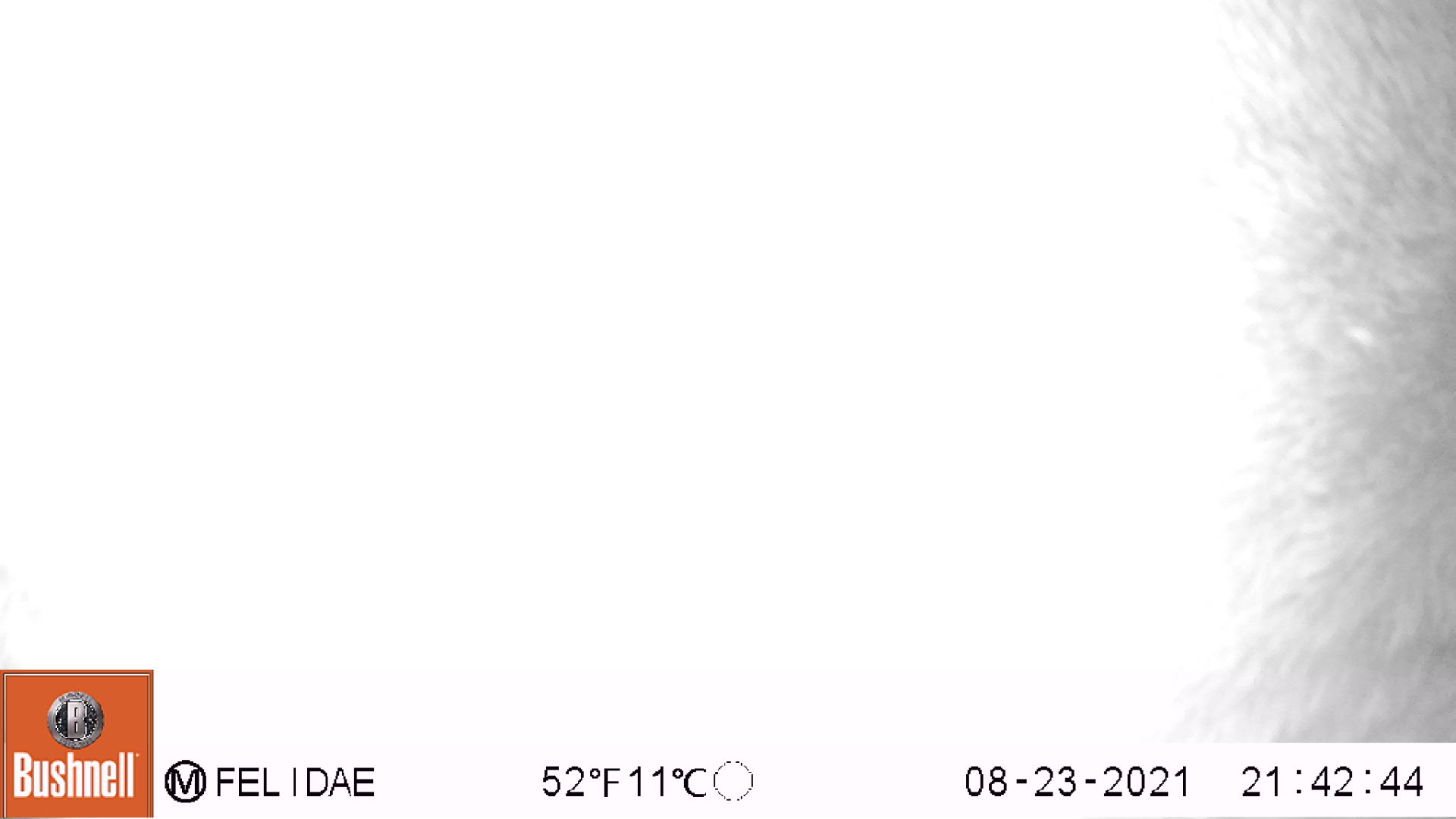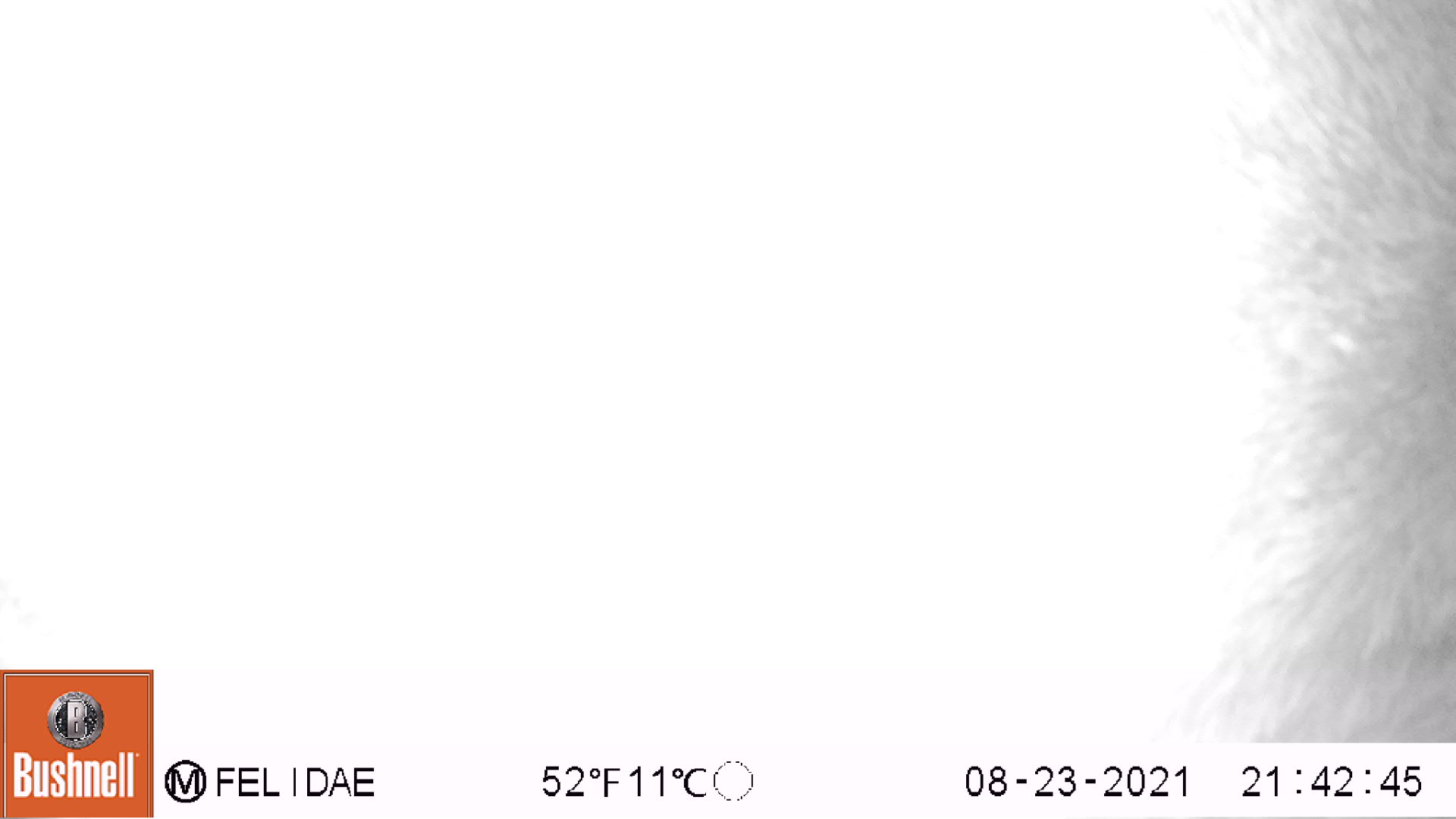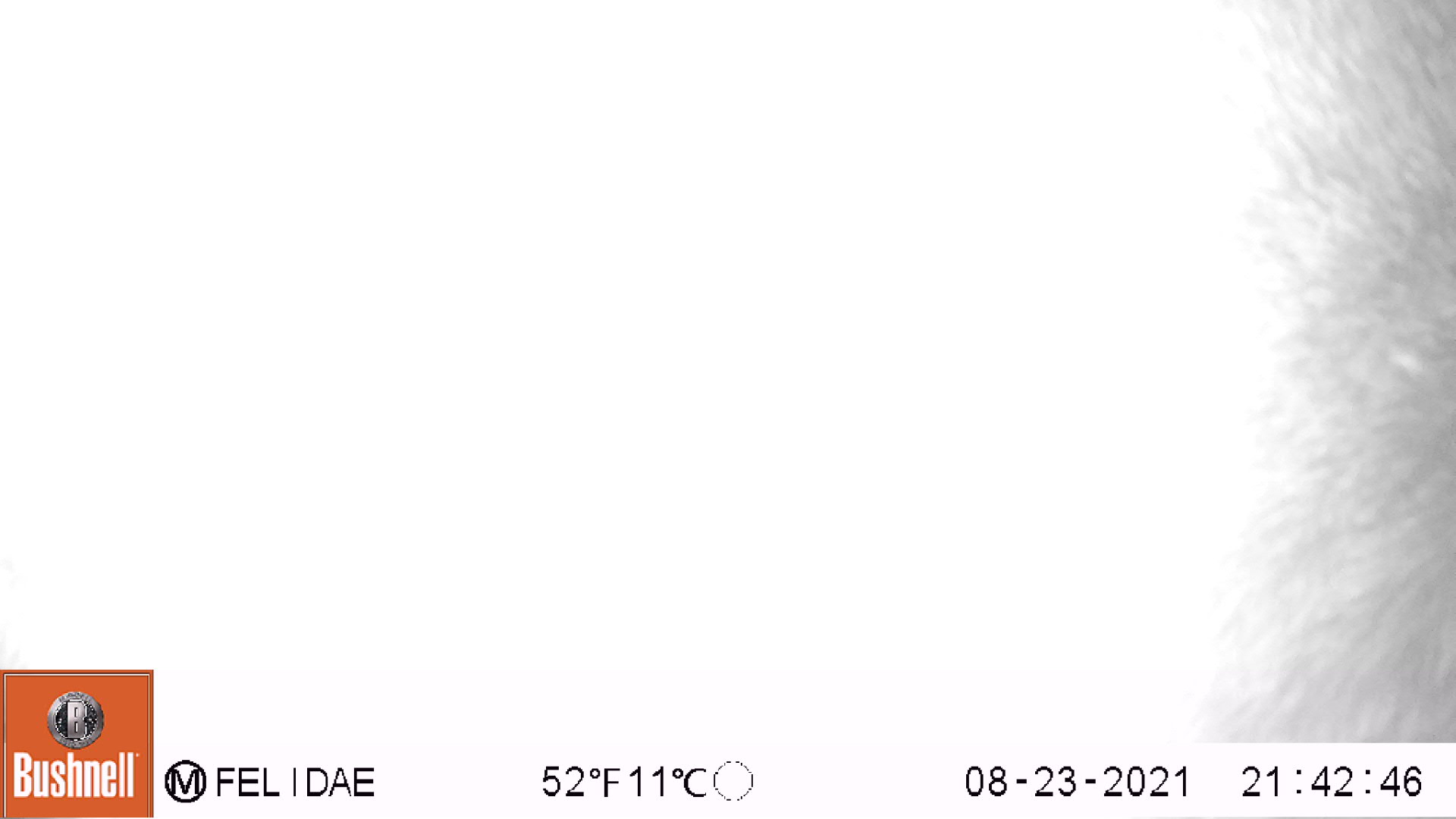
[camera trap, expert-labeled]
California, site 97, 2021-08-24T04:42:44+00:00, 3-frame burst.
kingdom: Animalia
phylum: Chordata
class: Mammalia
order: Artiodactyla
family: Cervidae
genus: Odocoileus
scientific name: Odocoileus hemionus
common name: mule deer